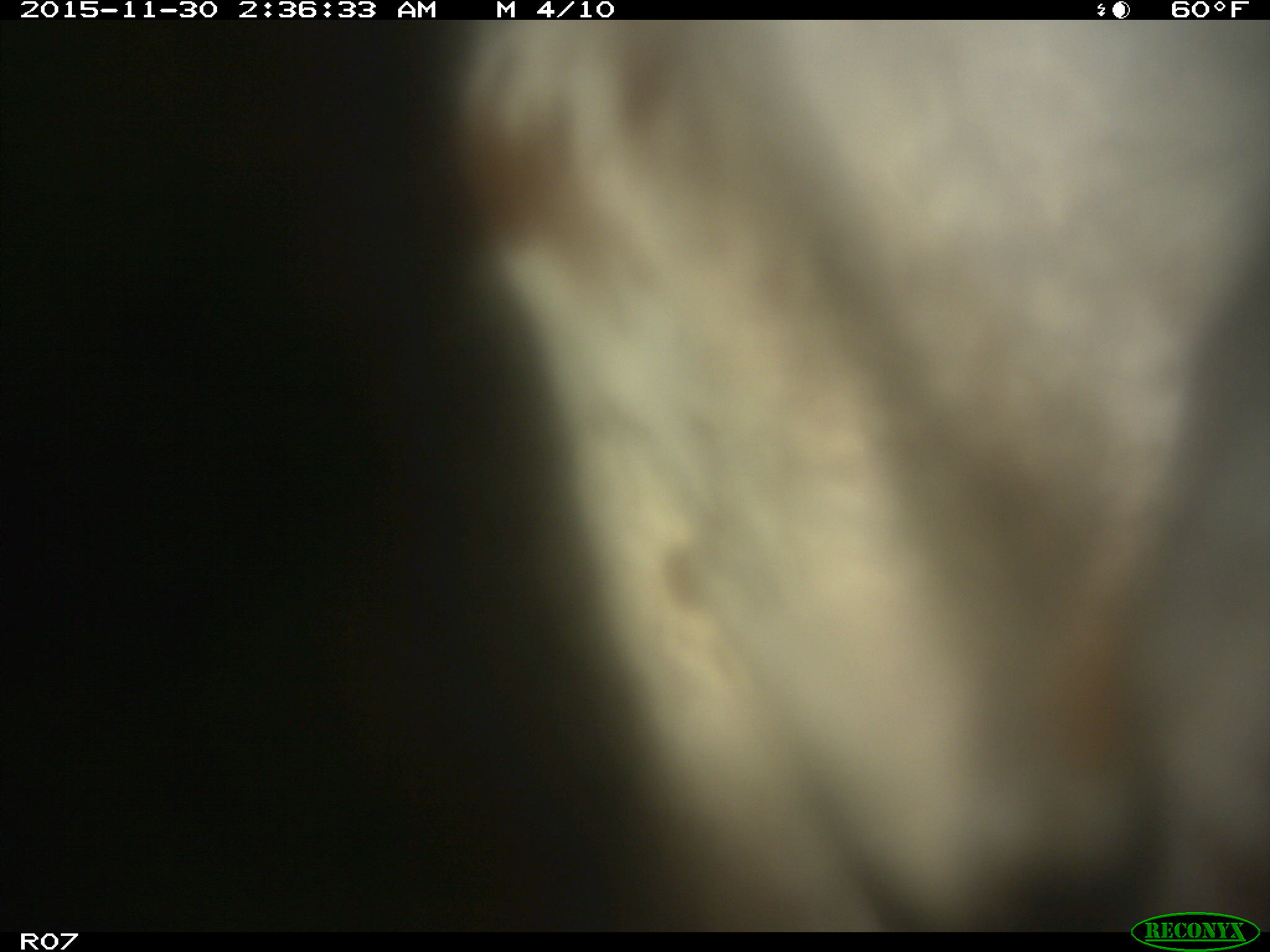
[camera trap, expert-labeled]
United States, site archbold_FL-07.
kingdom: Animalia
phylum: Chordata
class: Mammalia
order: Artiodactyla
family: Bovidae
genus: Bos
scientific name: Bos taurus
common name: domestic cow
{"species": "Bos taurus (domestic cow)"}